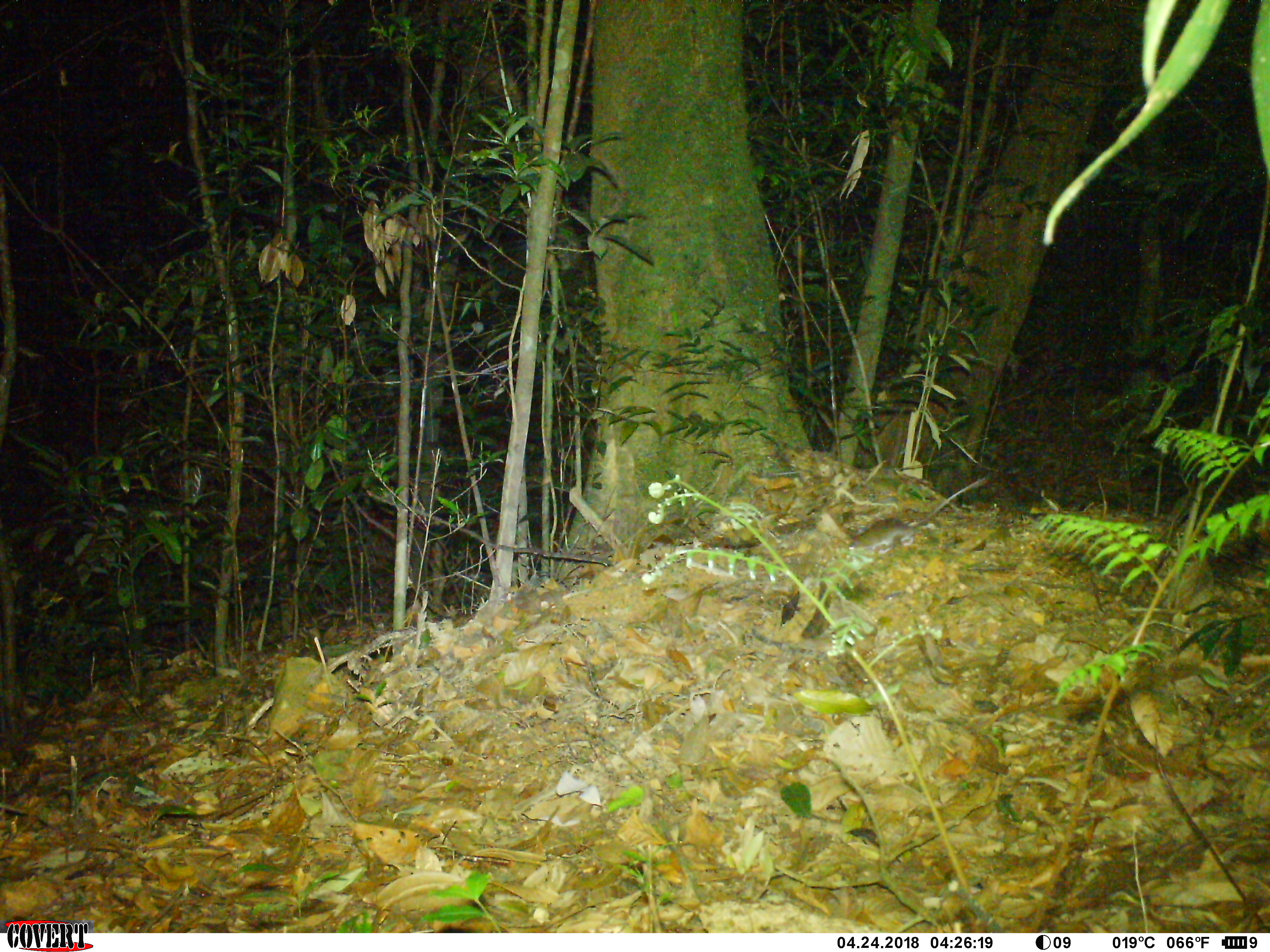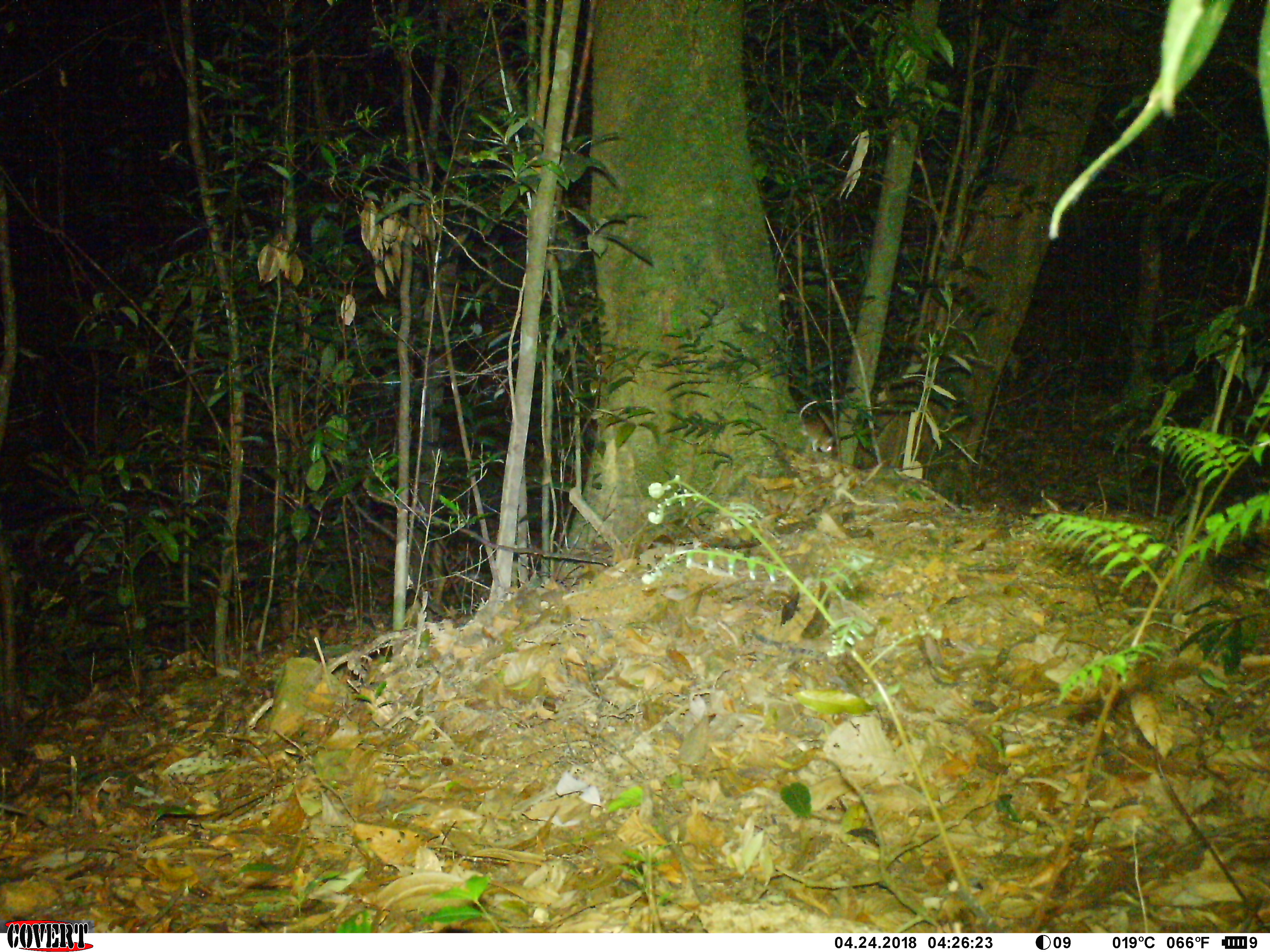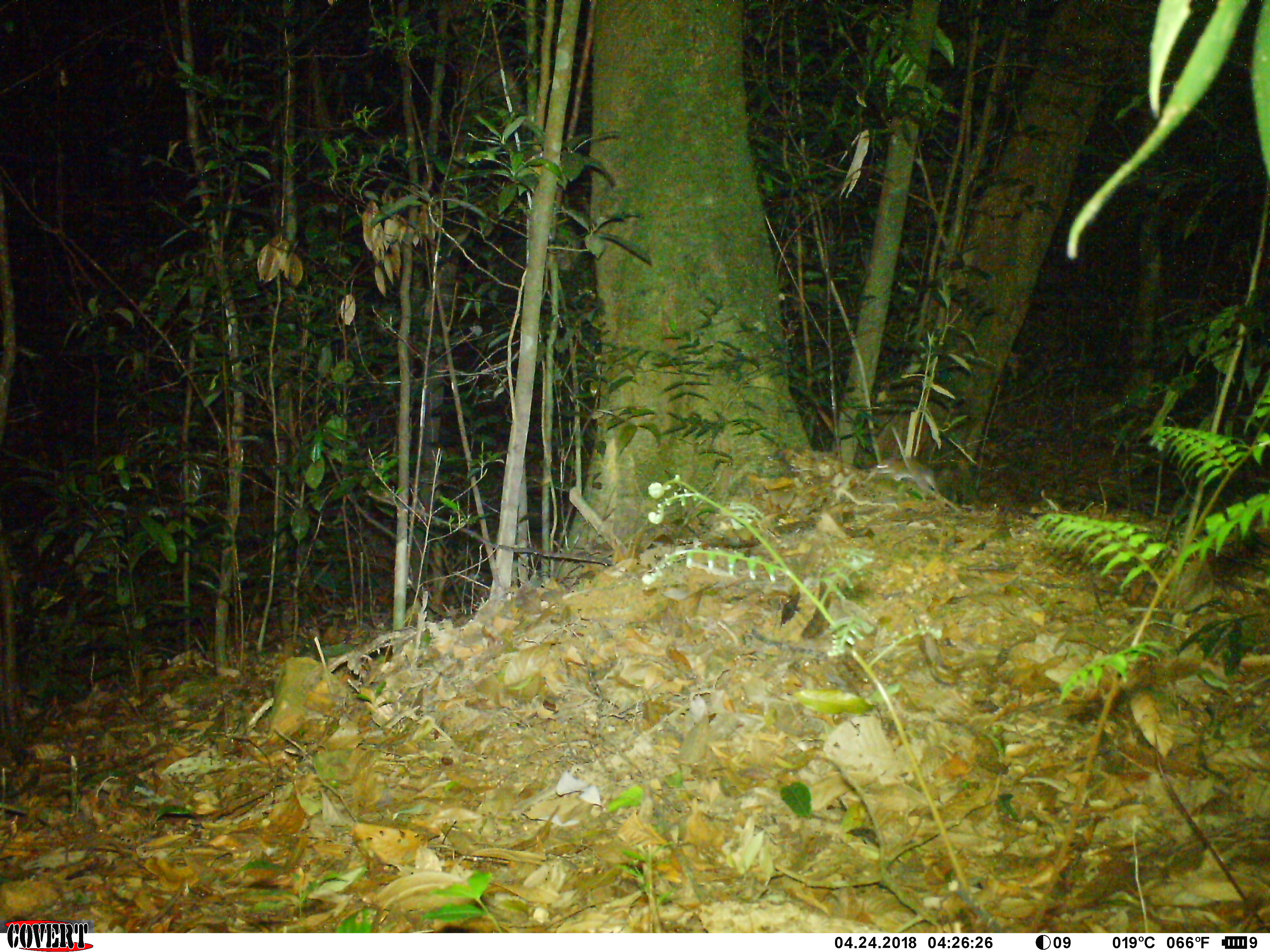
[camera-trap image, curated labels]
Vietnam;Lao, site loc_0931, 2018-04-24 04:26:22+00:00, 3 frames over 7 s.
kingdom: Animalia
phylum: Chordata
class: Mammalia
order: Rodentia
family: Muridae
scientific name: Muridae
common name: old-world mice and rats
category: unidentified murid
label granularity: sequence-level